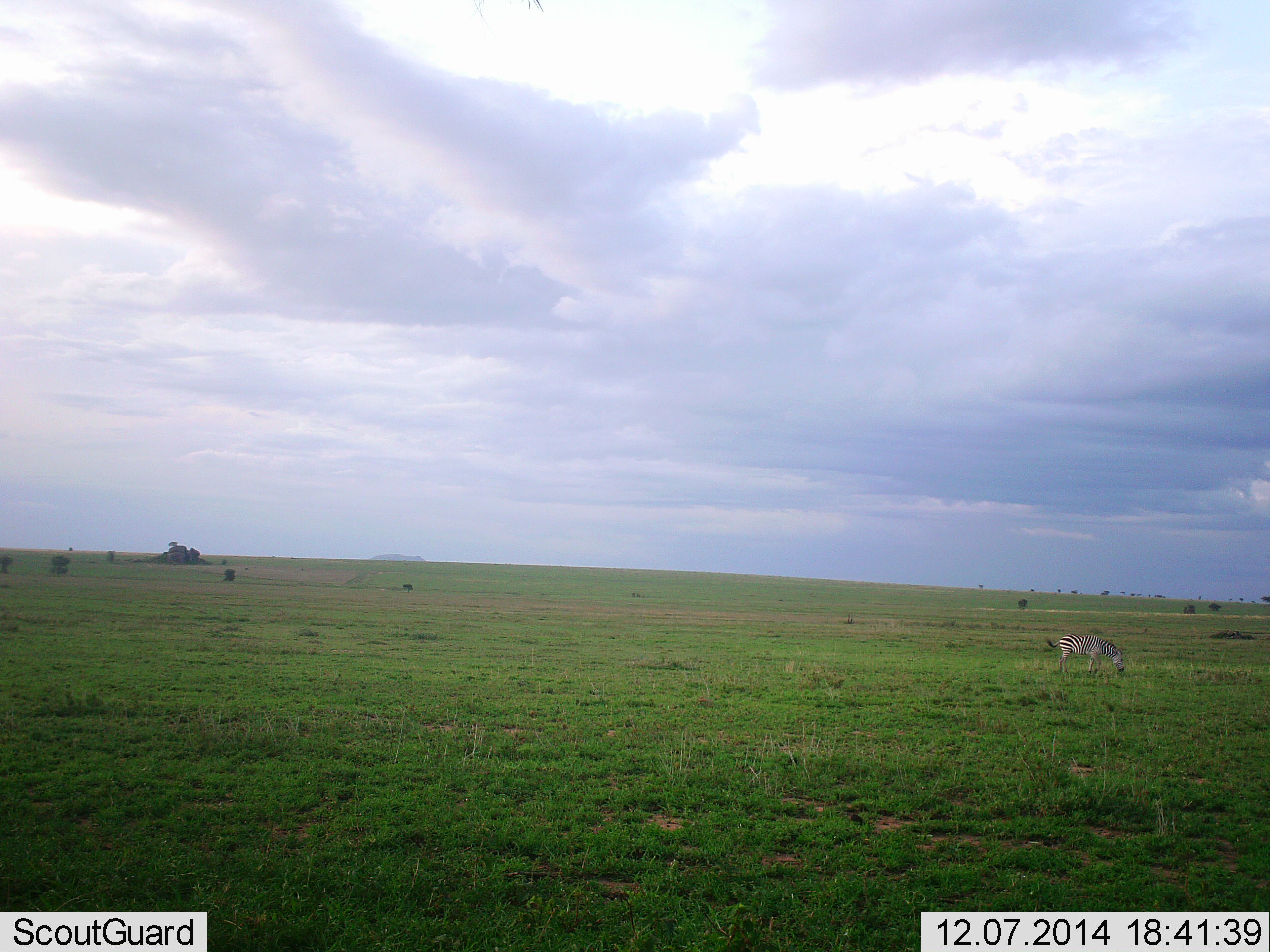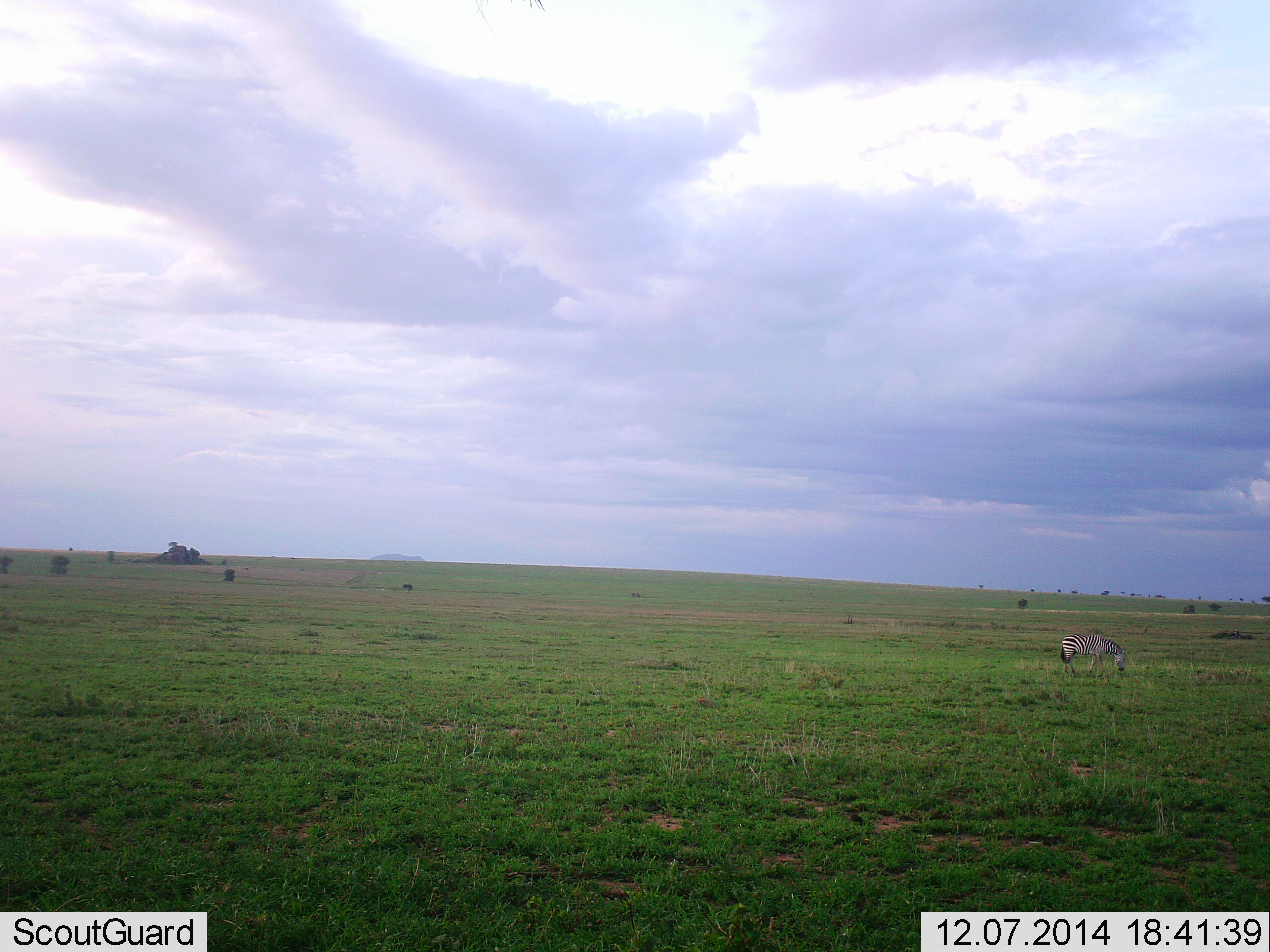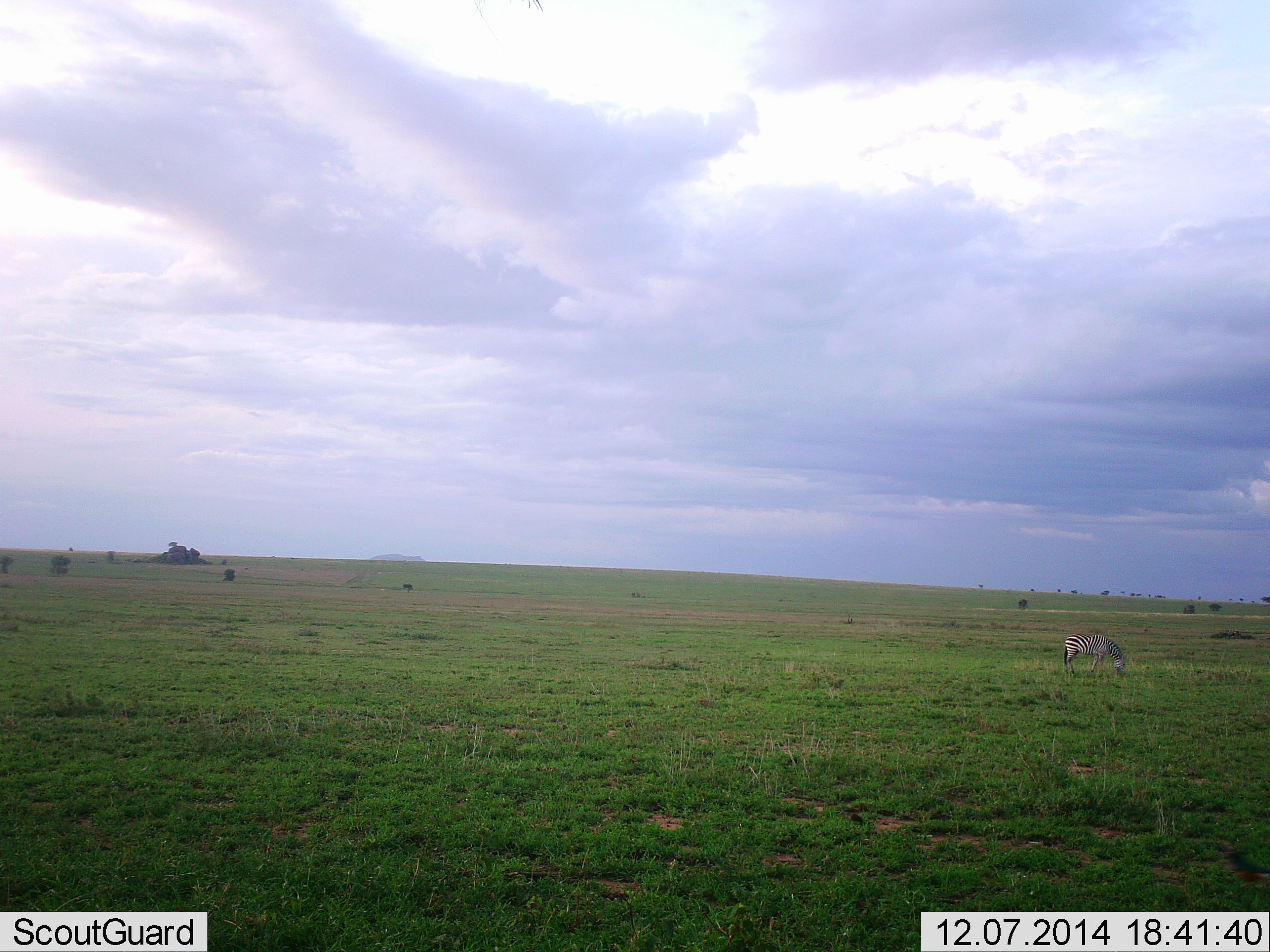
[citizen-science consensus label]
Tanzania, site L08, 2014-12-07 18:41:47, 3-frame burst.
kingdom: Animalia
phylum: Chordata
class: Mammalia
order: Perissodactyla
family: Equidae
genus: Equus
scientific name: Equus quagga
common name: plains zebra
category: zebra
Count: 1.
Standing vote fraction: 33%.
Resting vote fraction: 0%.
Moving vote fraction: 0%.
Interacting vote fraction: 0%.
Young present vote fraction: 0%.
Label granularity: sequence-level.